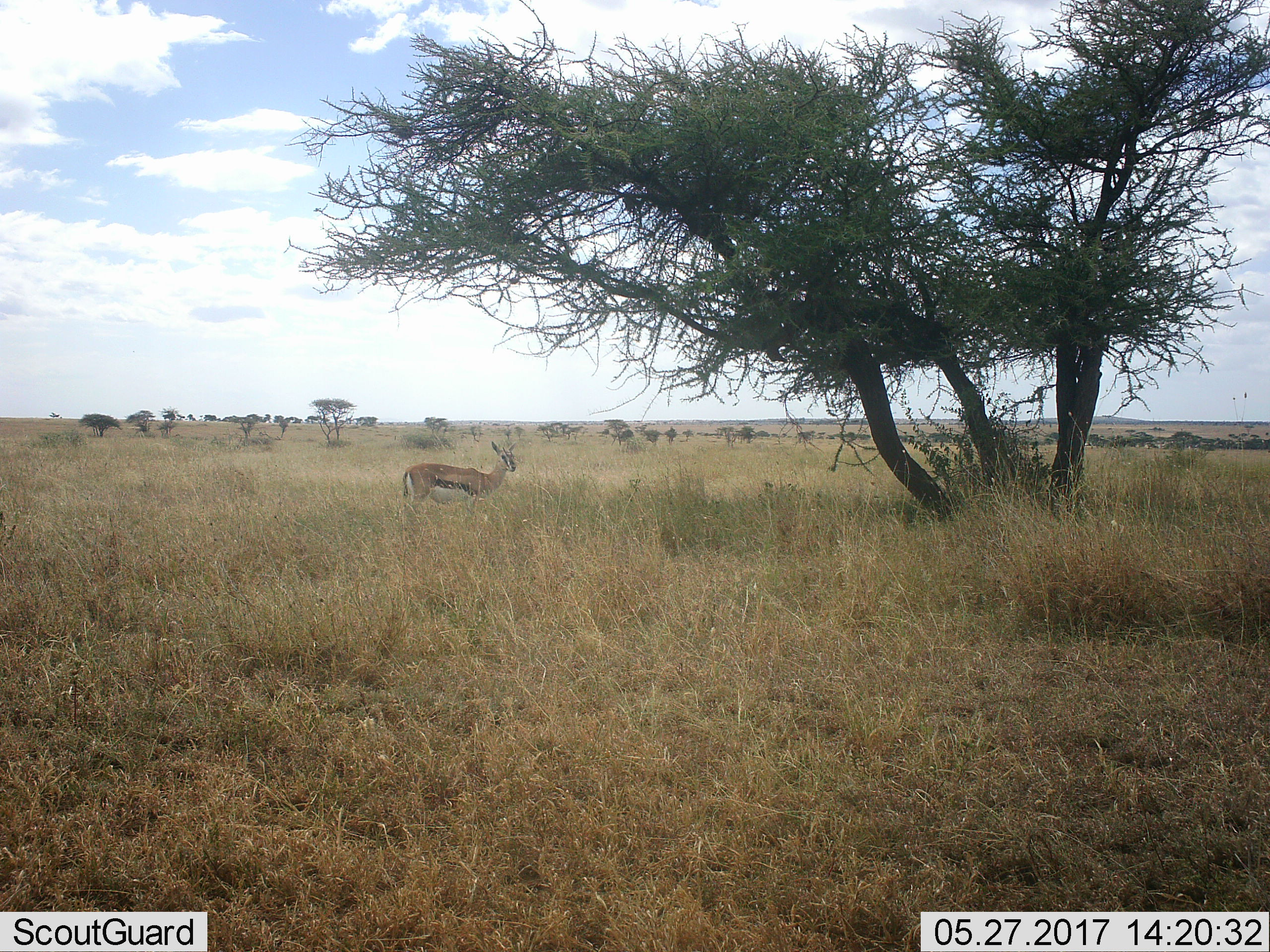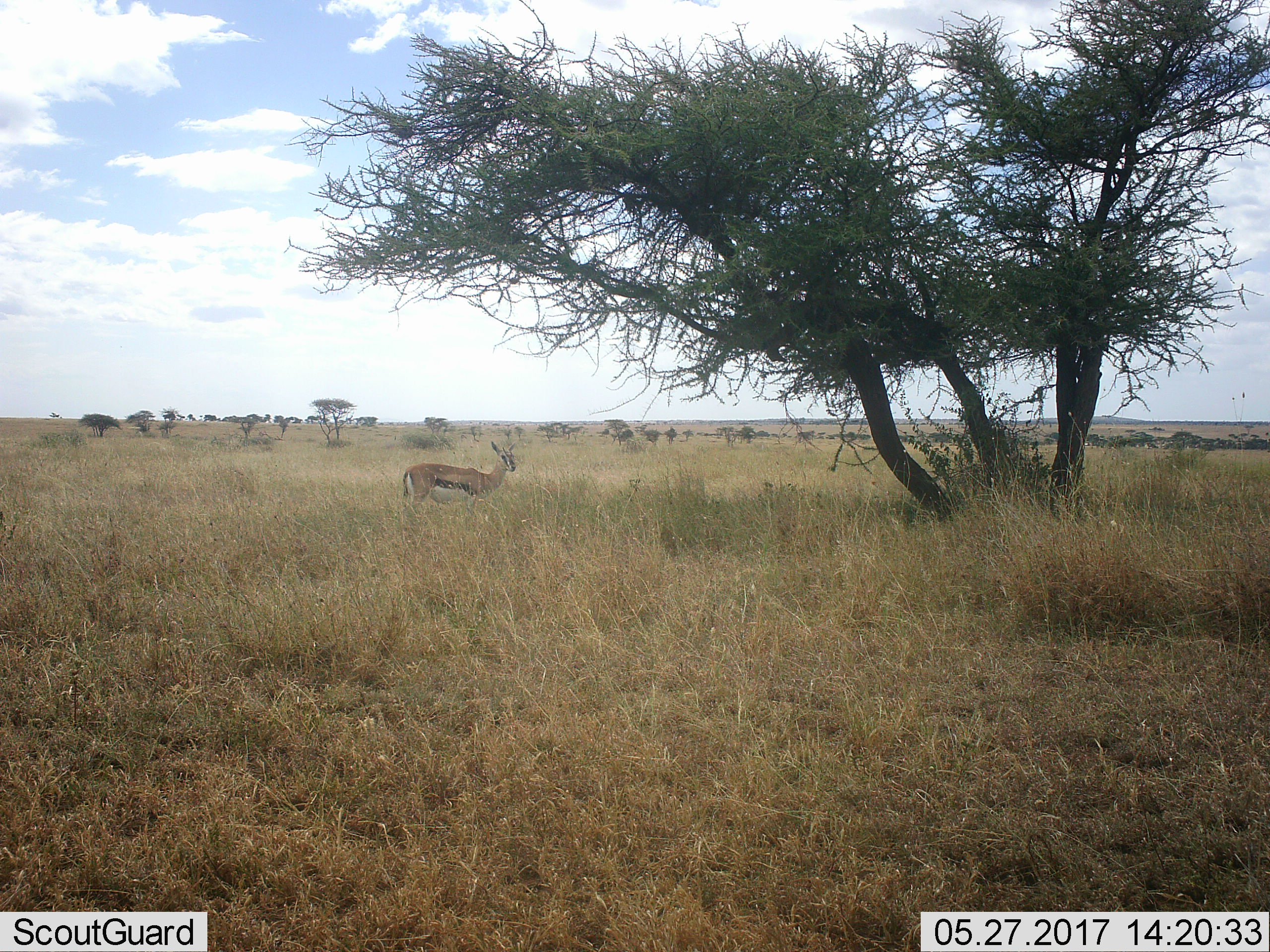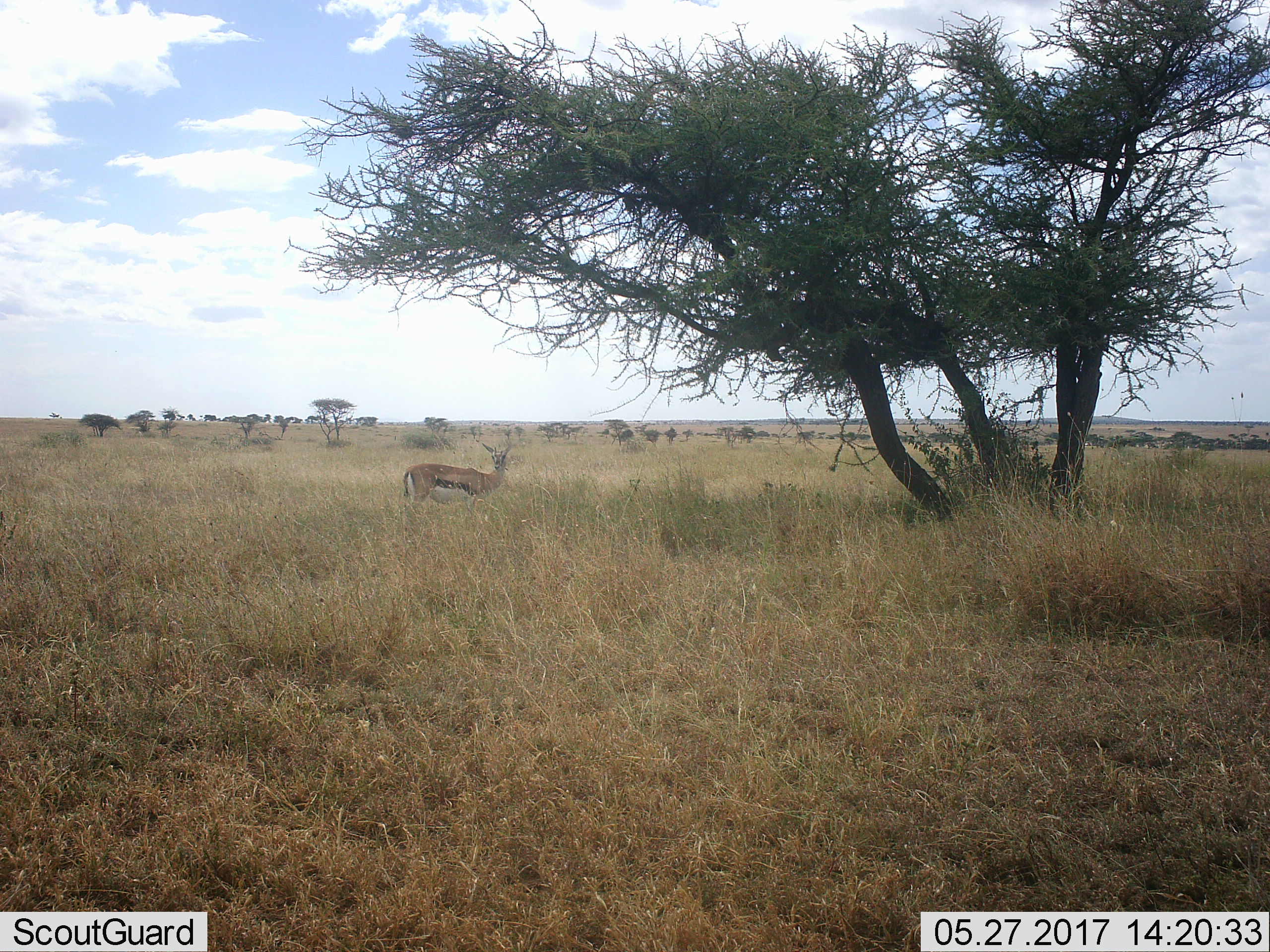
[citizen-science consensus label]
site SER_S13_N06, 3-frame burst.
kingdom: Animalia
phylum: Chordata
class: Mammalia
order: Artiodactyla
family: Bovidae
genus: Eudorcas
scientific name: Eudorcas thomsonii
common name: thomson's gazelle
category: gazellethomsons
Gazellethomsons (thomson's gazelle) (Eudorcas thomsonii), count 1. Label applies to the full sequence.